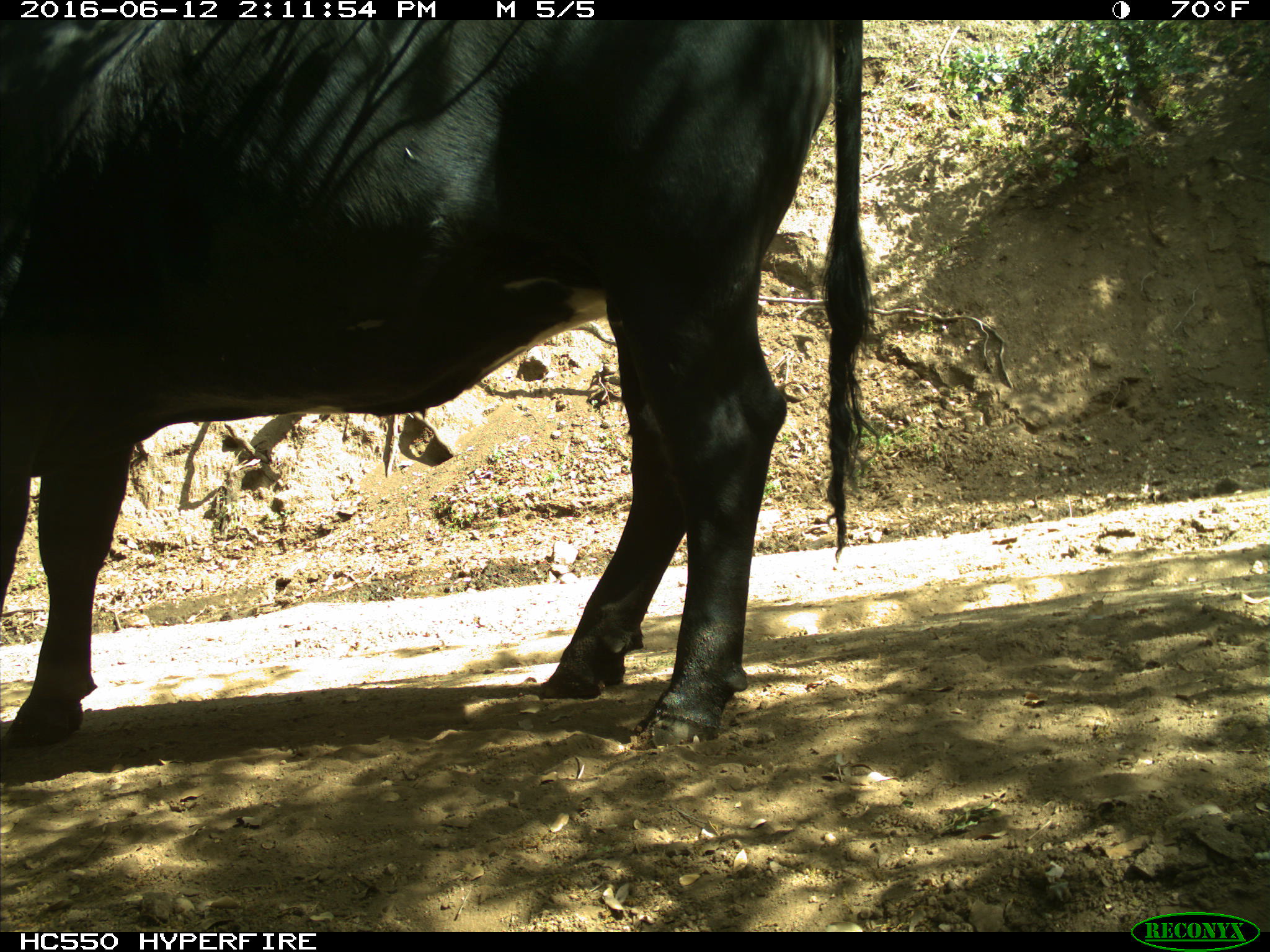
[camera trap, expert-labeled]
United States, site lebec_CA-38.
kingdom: Animalia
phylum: Chordata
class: Mammalia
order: Artiodactyla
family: Bovidae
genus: Bos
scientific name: Bos taurus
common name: domestic cow